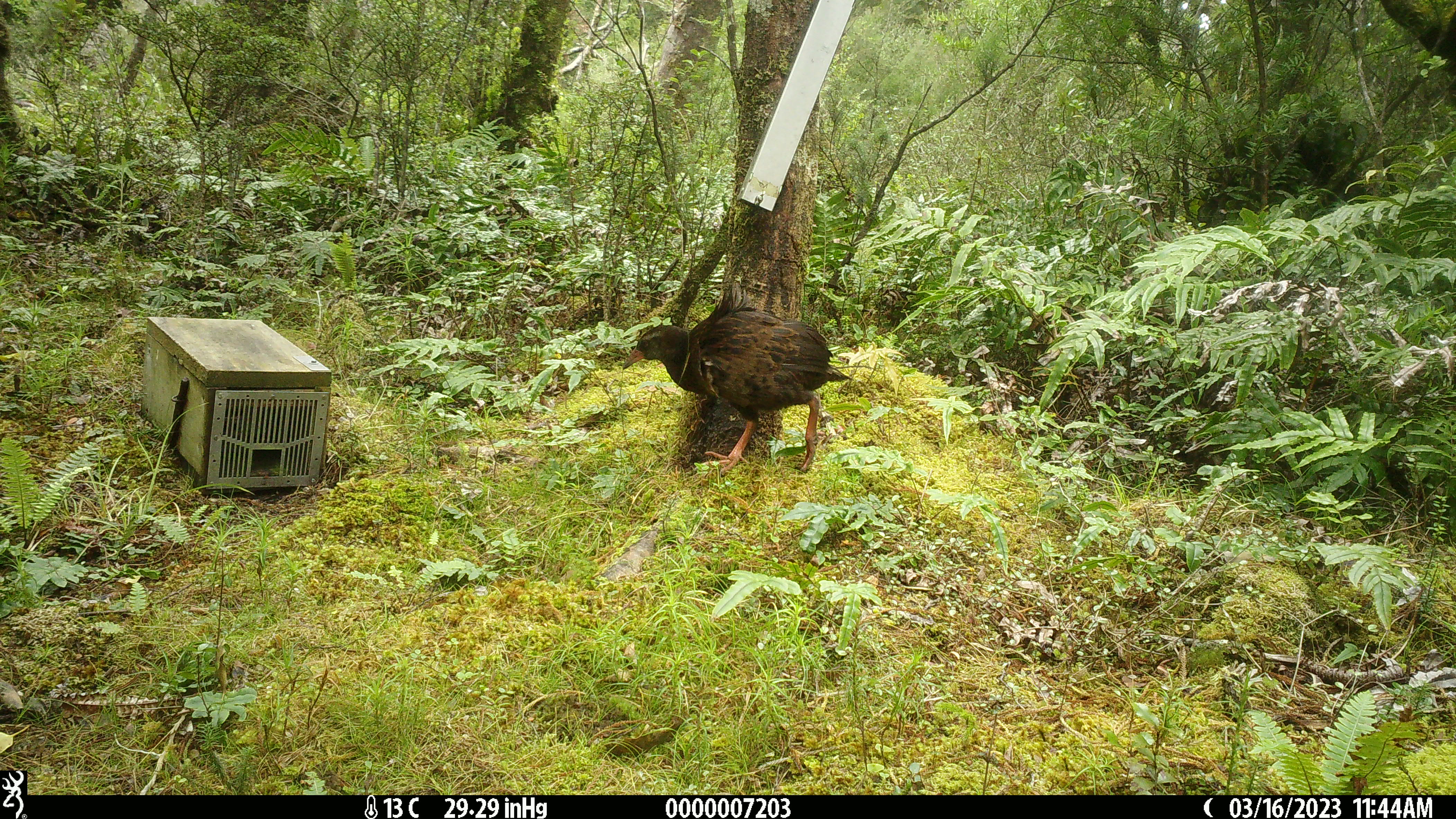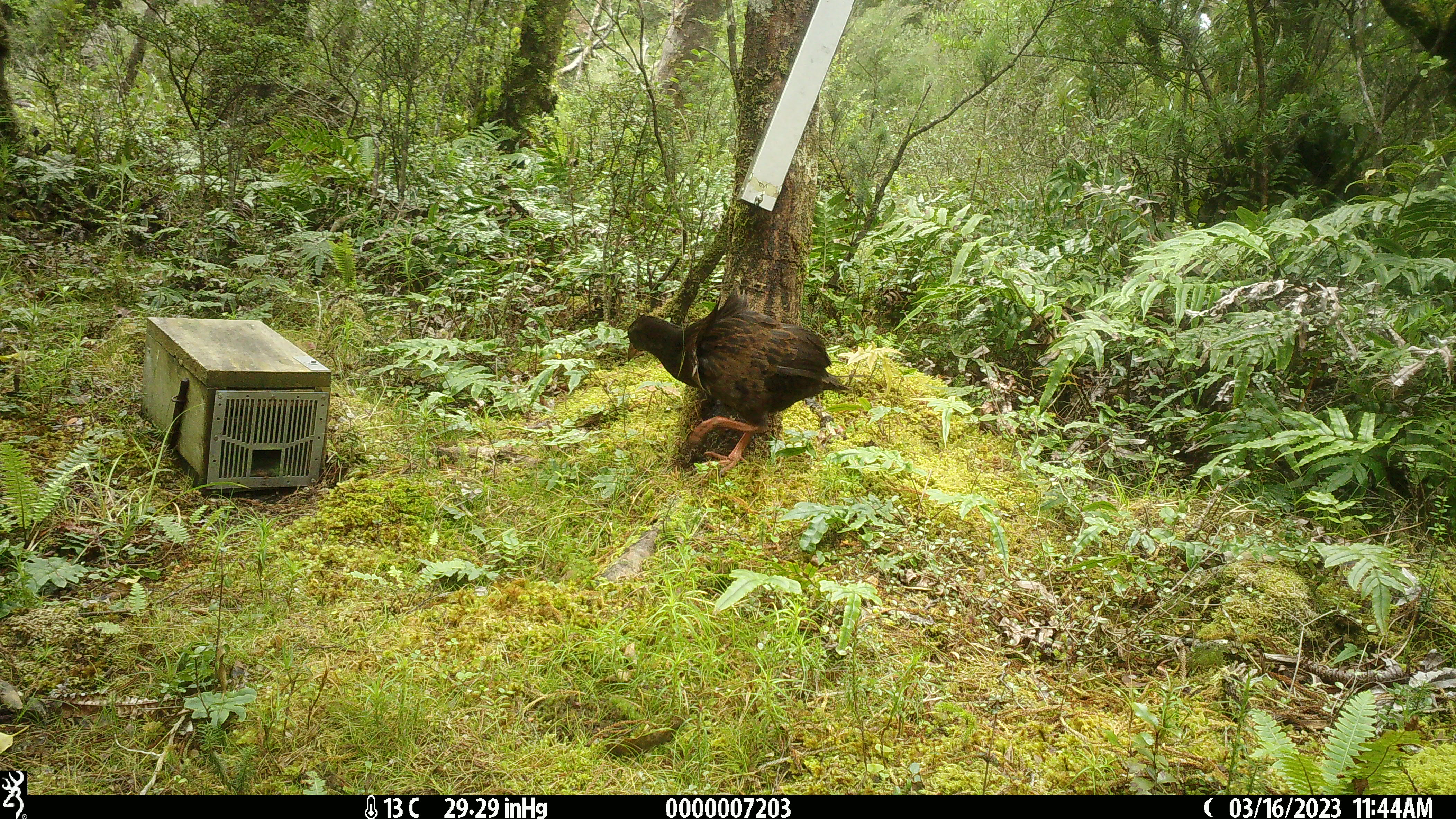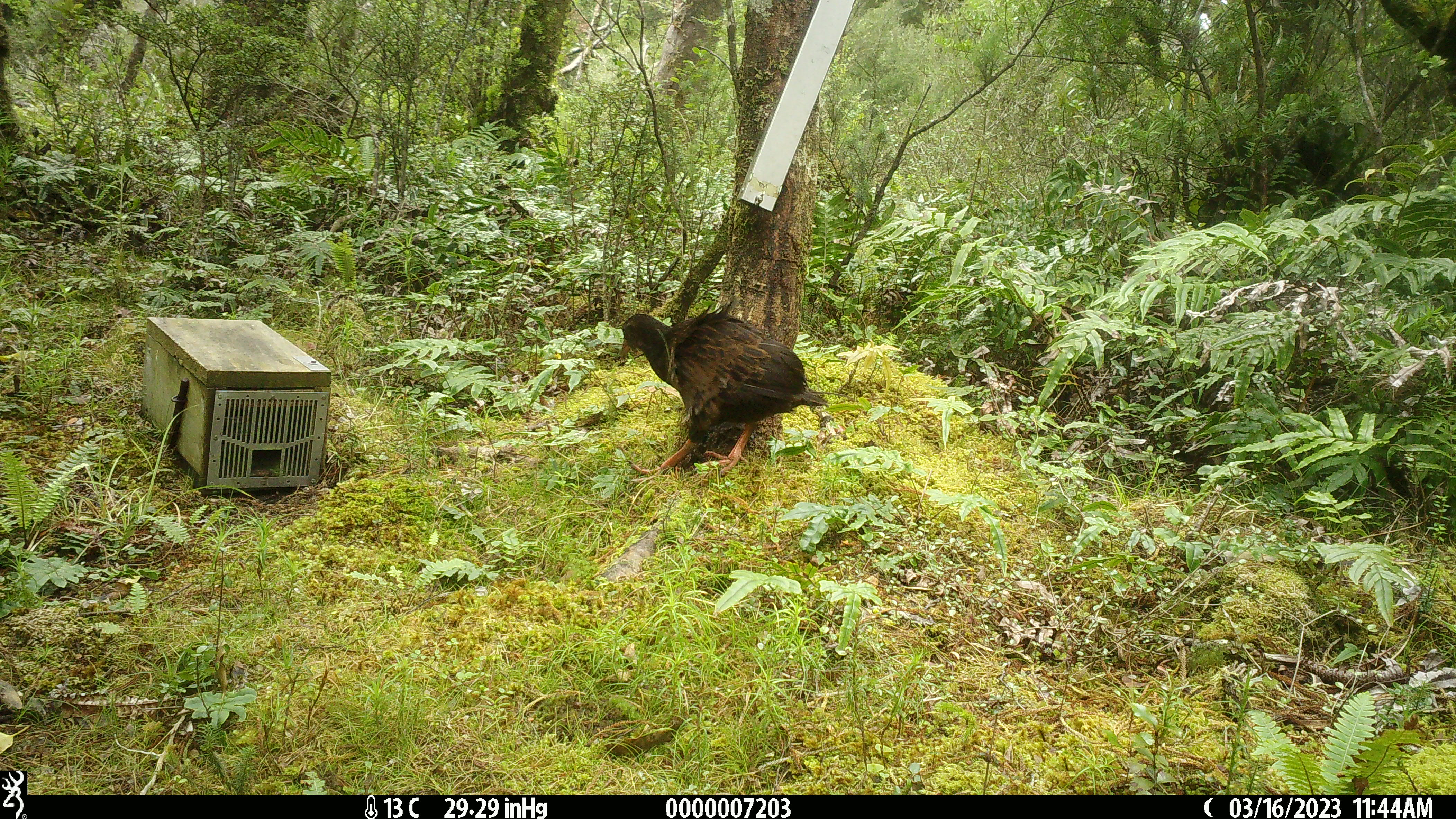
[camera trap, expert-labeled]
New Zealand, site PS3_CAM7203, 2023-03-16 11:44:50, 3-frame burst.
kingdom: Animalia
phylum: Chordata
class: Aves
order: Gruiformes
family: Rallidae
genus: Gallirallus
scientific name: Gallirallus australis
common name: weka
Weka (Gallirallus australis).